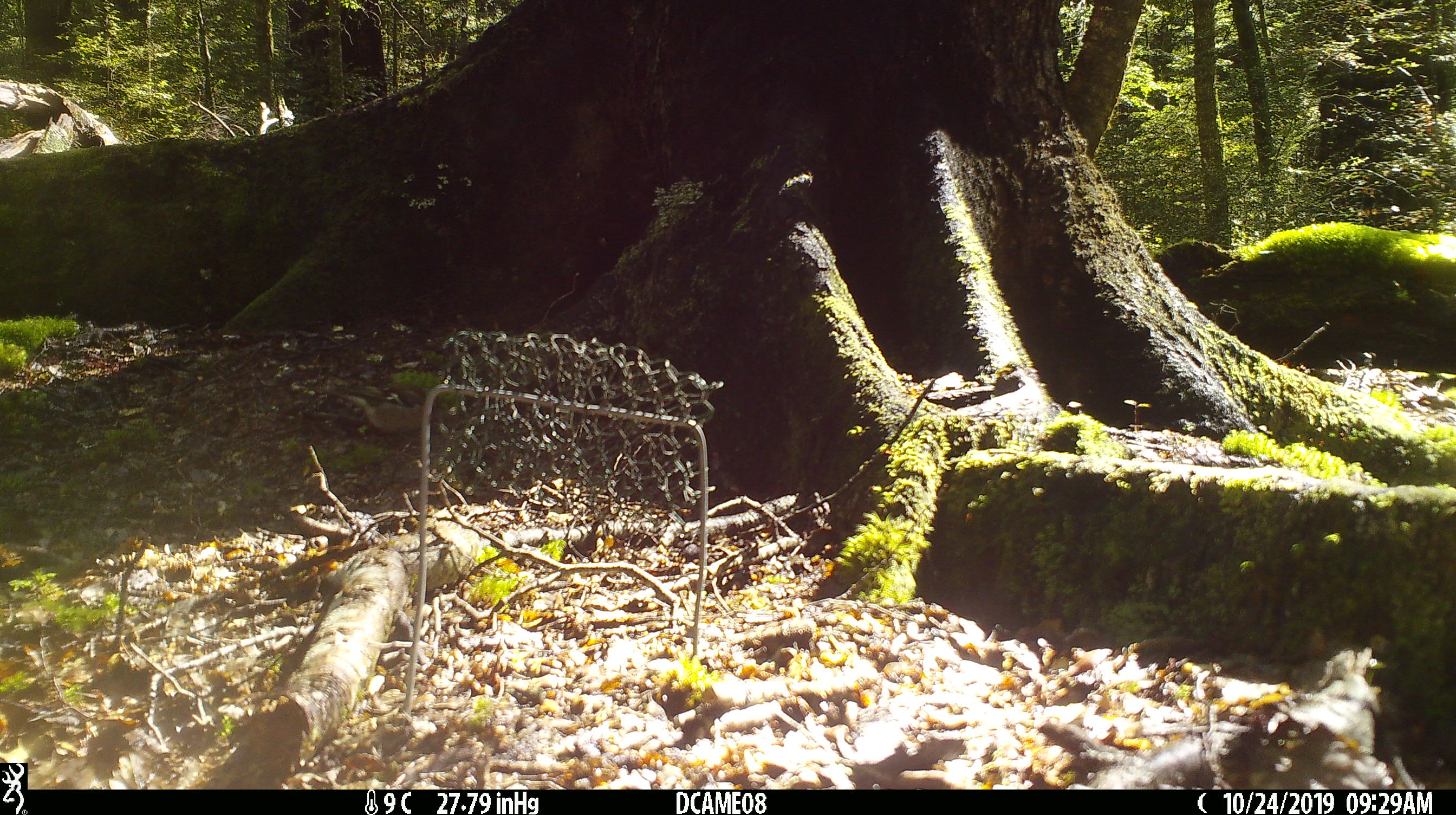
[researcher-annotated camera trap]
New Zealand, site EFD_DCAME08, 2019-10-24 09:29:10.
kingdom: Animalia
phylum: Chordata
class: Aves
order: Passeriformes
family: Fringillidae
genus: Fringilla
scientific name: Fringilla coelebs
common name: common chaffinch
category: chaffinch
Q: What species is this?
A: Chaffinch (common chaffinch) (Fringilla coelebs).